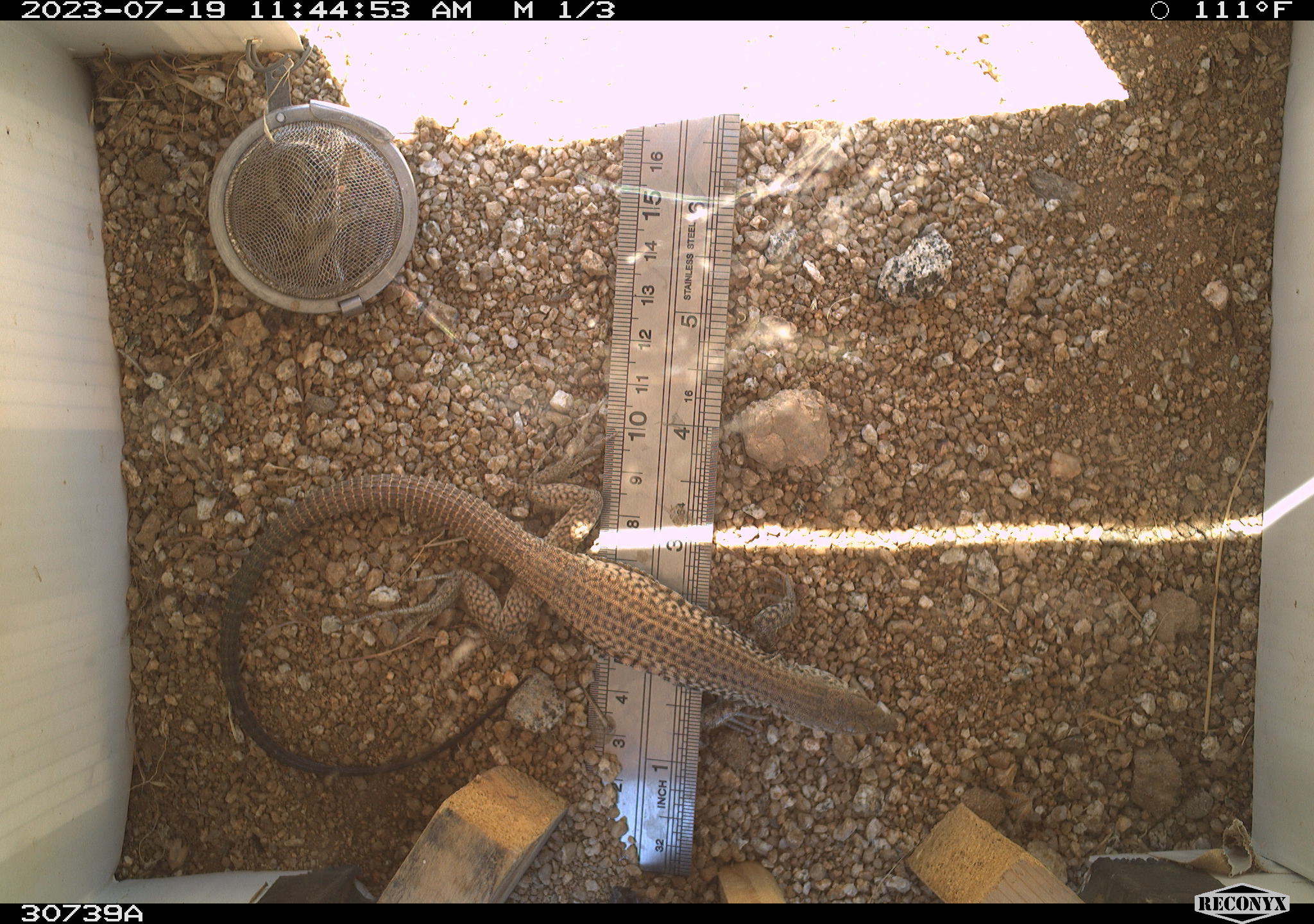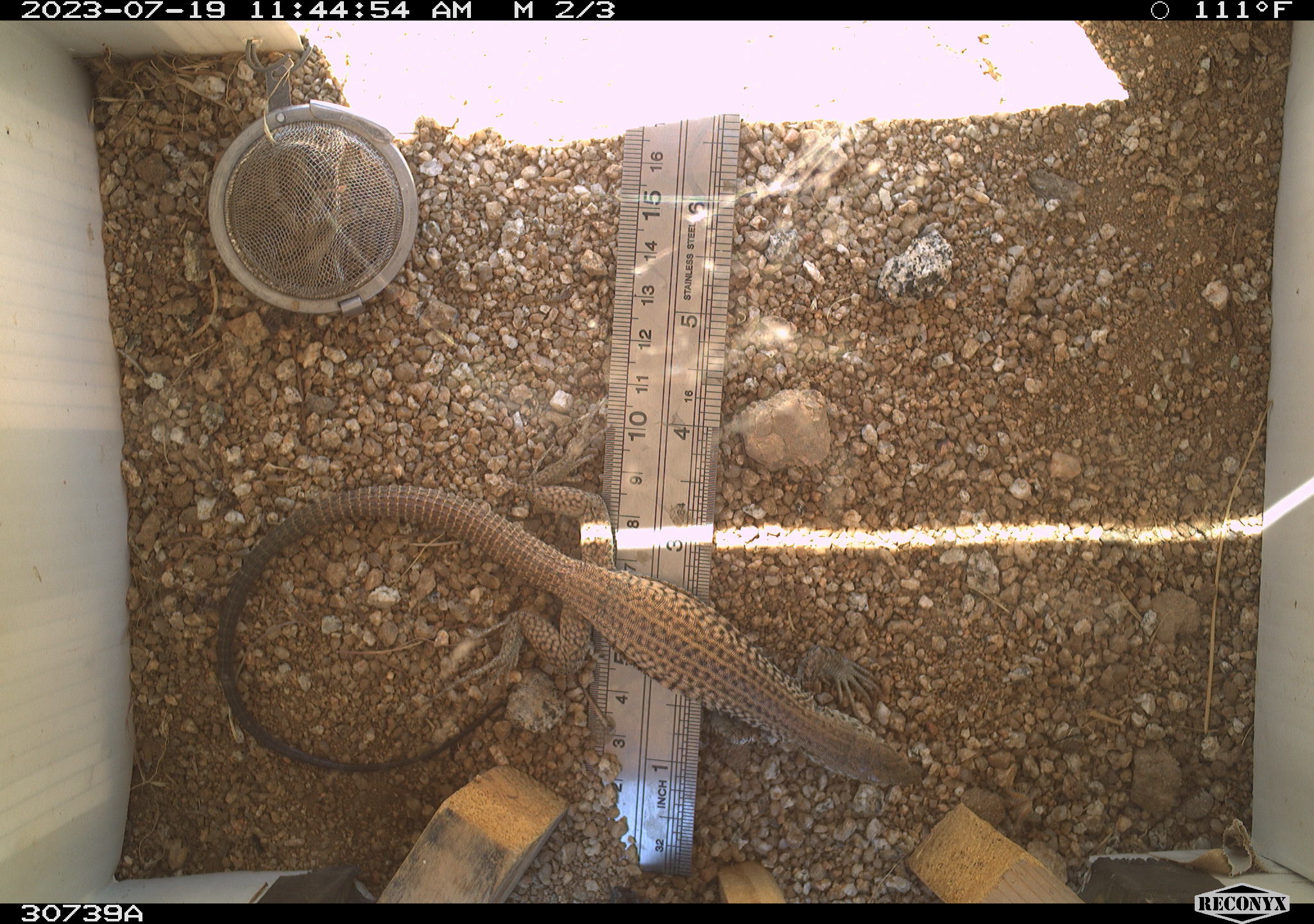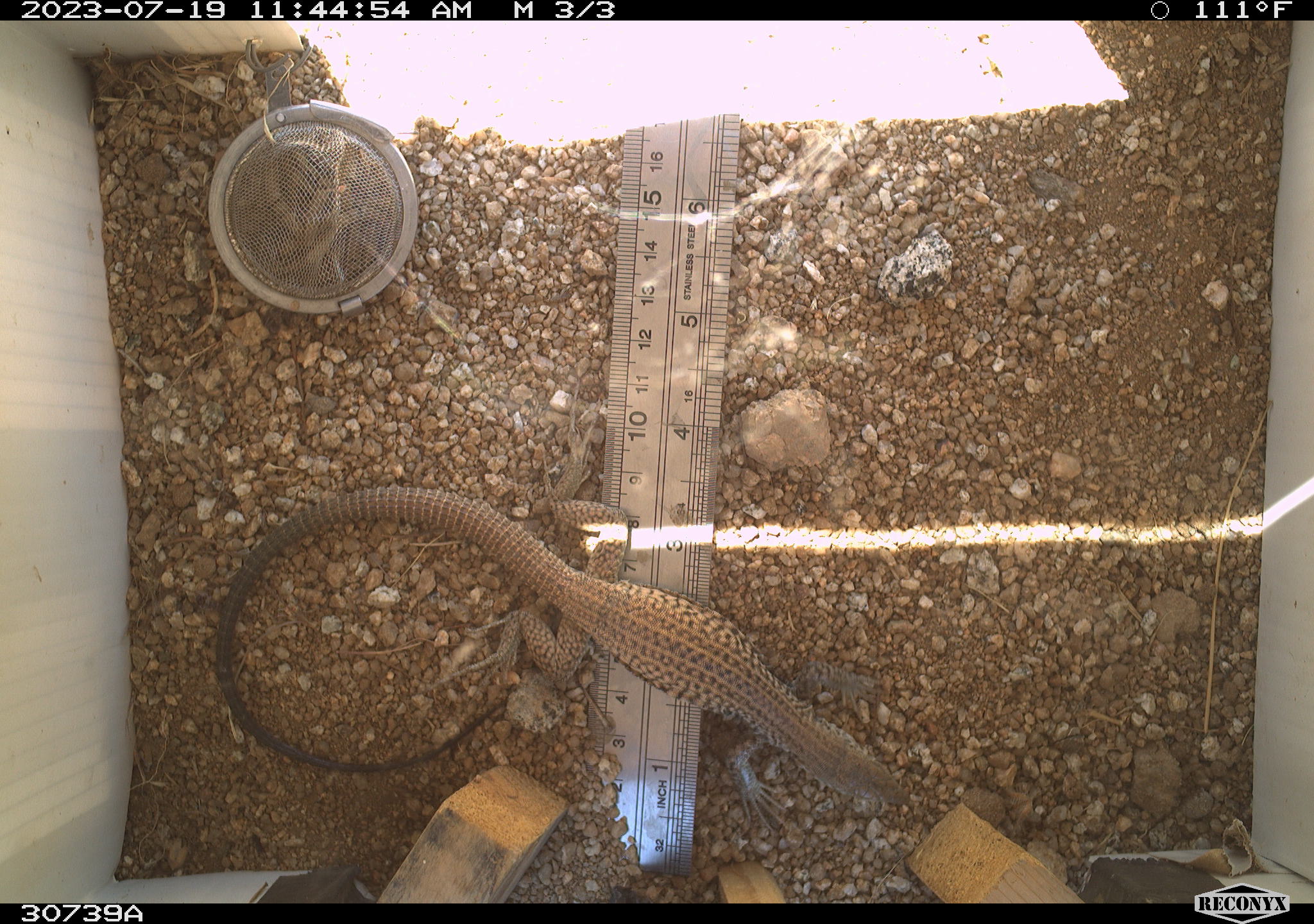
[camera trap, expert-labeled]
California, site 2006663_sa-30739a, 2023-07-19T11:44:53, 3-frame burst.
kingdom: Animalia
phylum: Chordata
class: Reptilia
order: Squamata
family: Teiidae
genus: Aspidoscelis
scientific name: Aspidoscelis tigris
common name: western whiptail